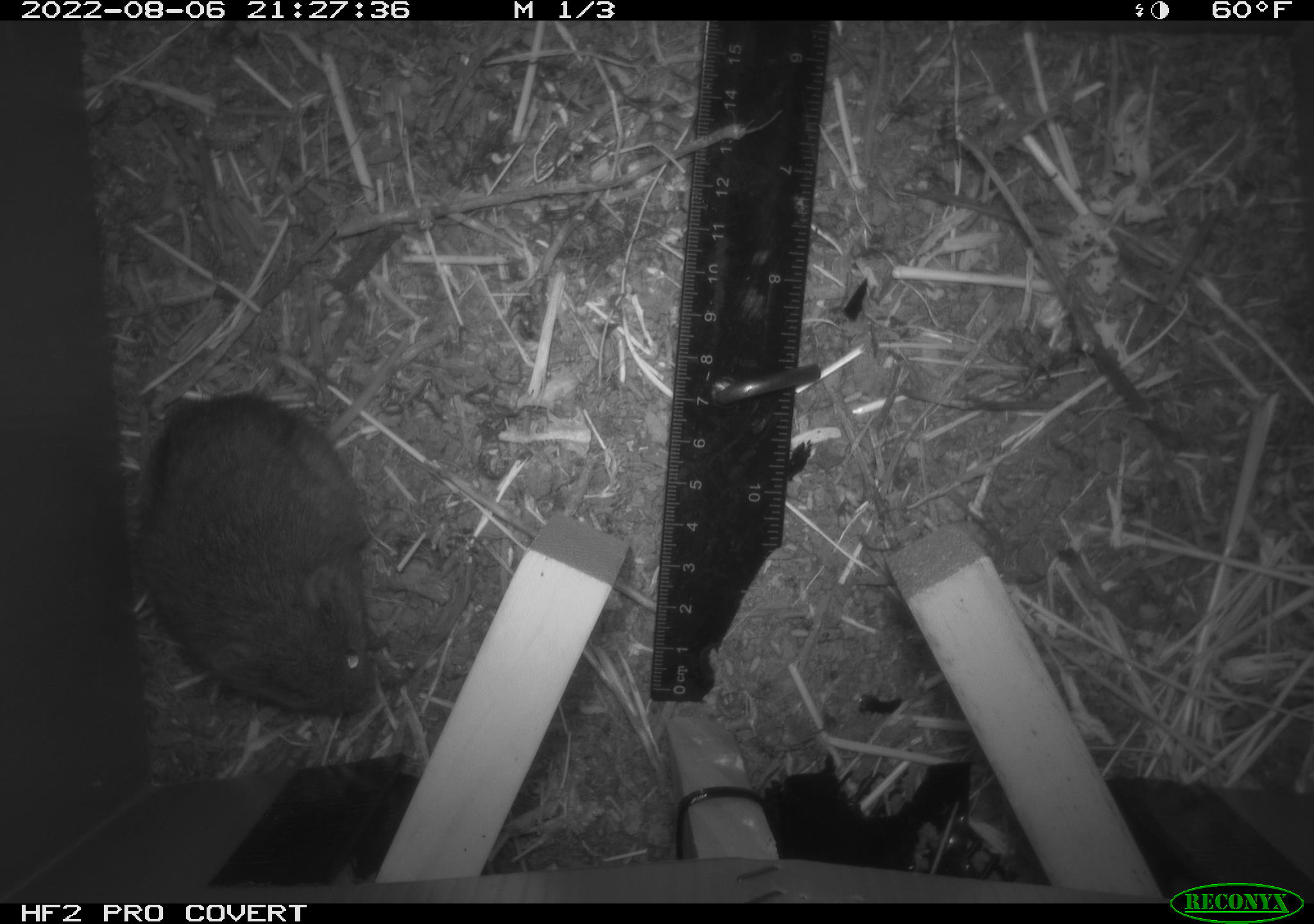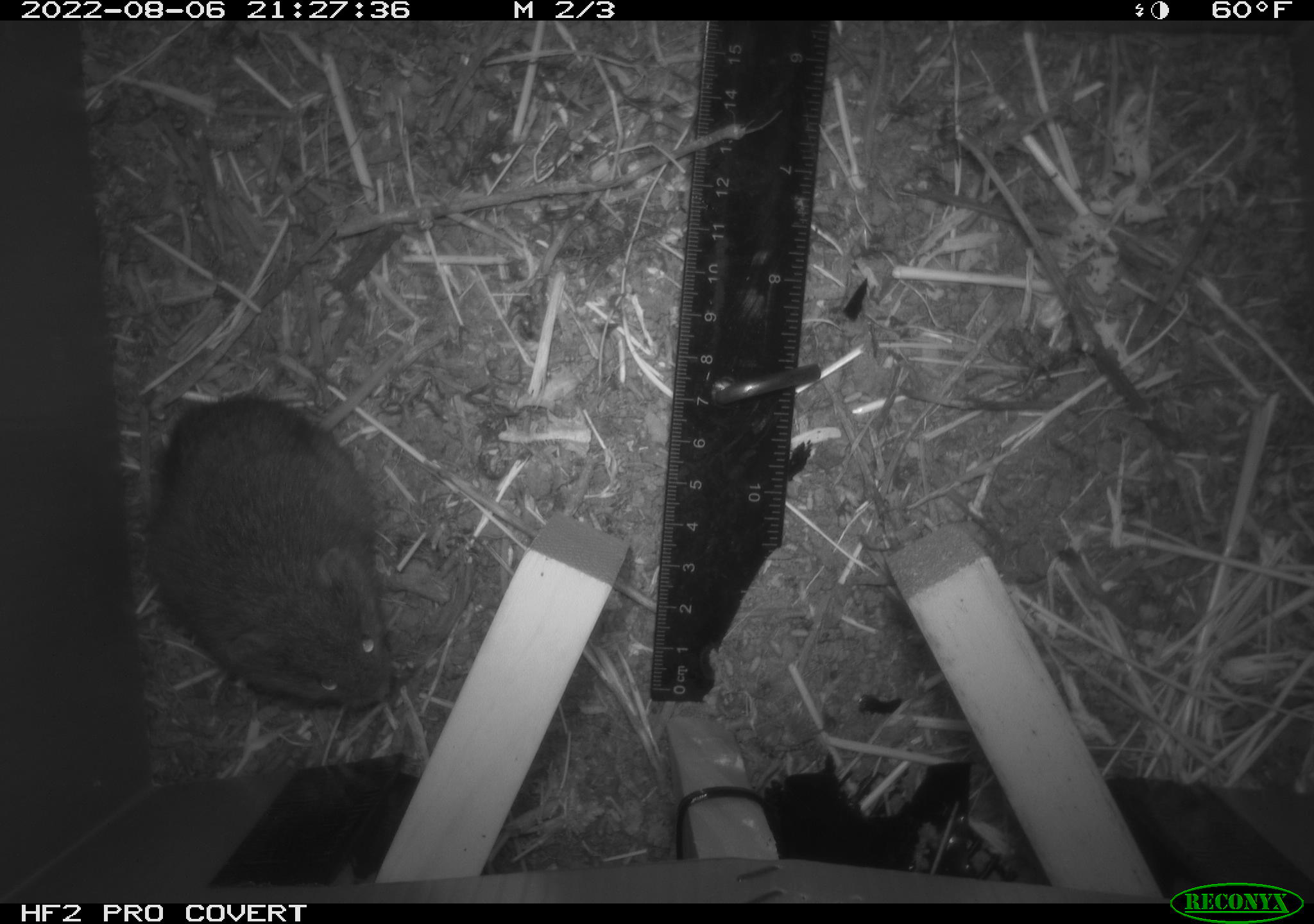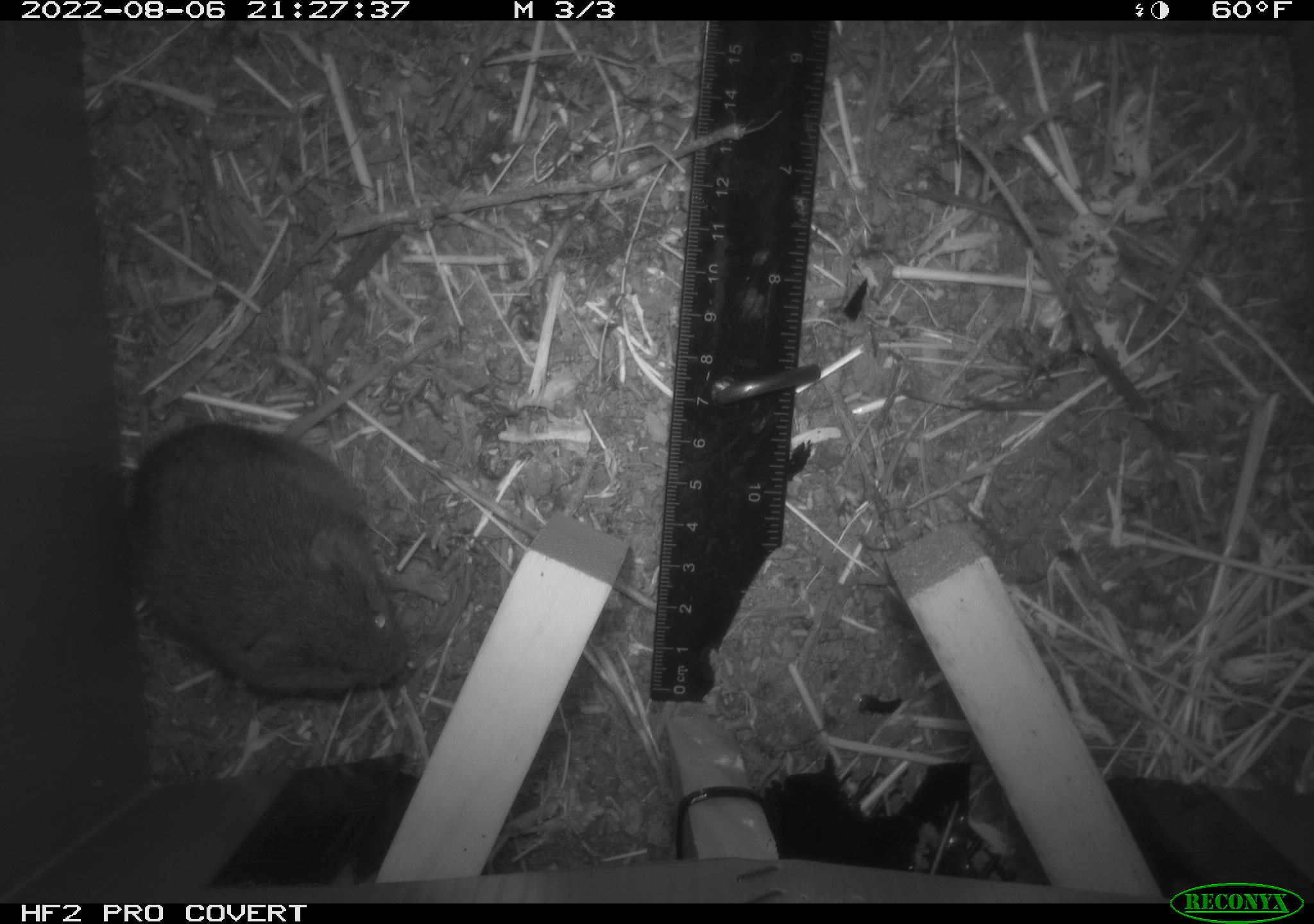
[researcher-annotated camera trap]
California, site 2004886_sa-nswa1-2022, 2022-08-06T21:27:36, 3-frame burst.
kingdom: Animalia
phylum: Chordata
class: Mammalia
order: Rodentia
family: Cricetidae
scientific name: Cricetidae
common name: hamsters, voles, lemmings, and allies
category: cricetidae family